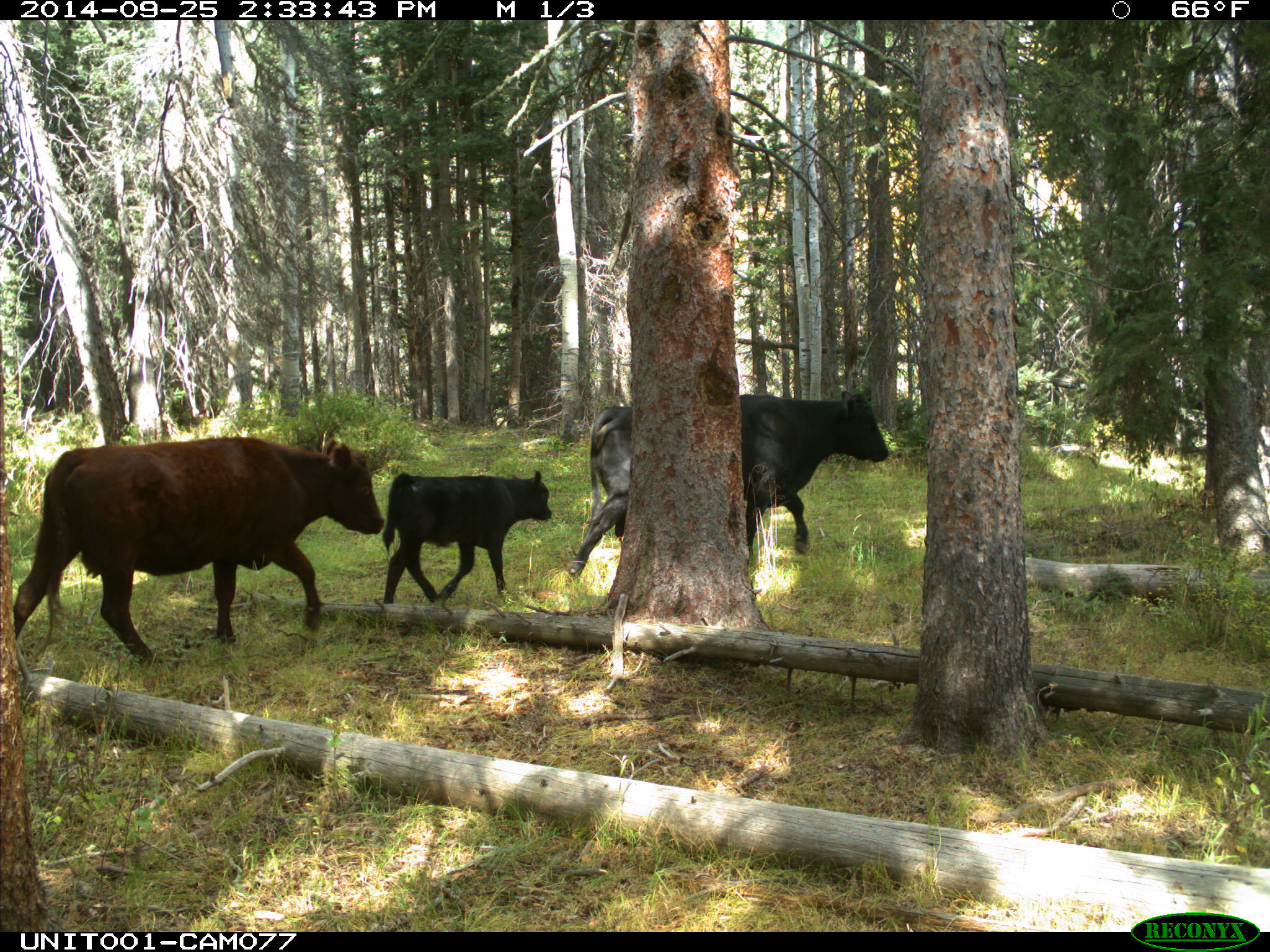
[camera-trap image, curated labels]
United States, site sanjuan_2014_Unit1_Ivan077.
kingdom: Animalia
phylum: Chordata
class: Mammalia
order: Artiodactyla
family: Bovidae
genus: Bos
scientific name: Bos taurus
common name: domestic cow